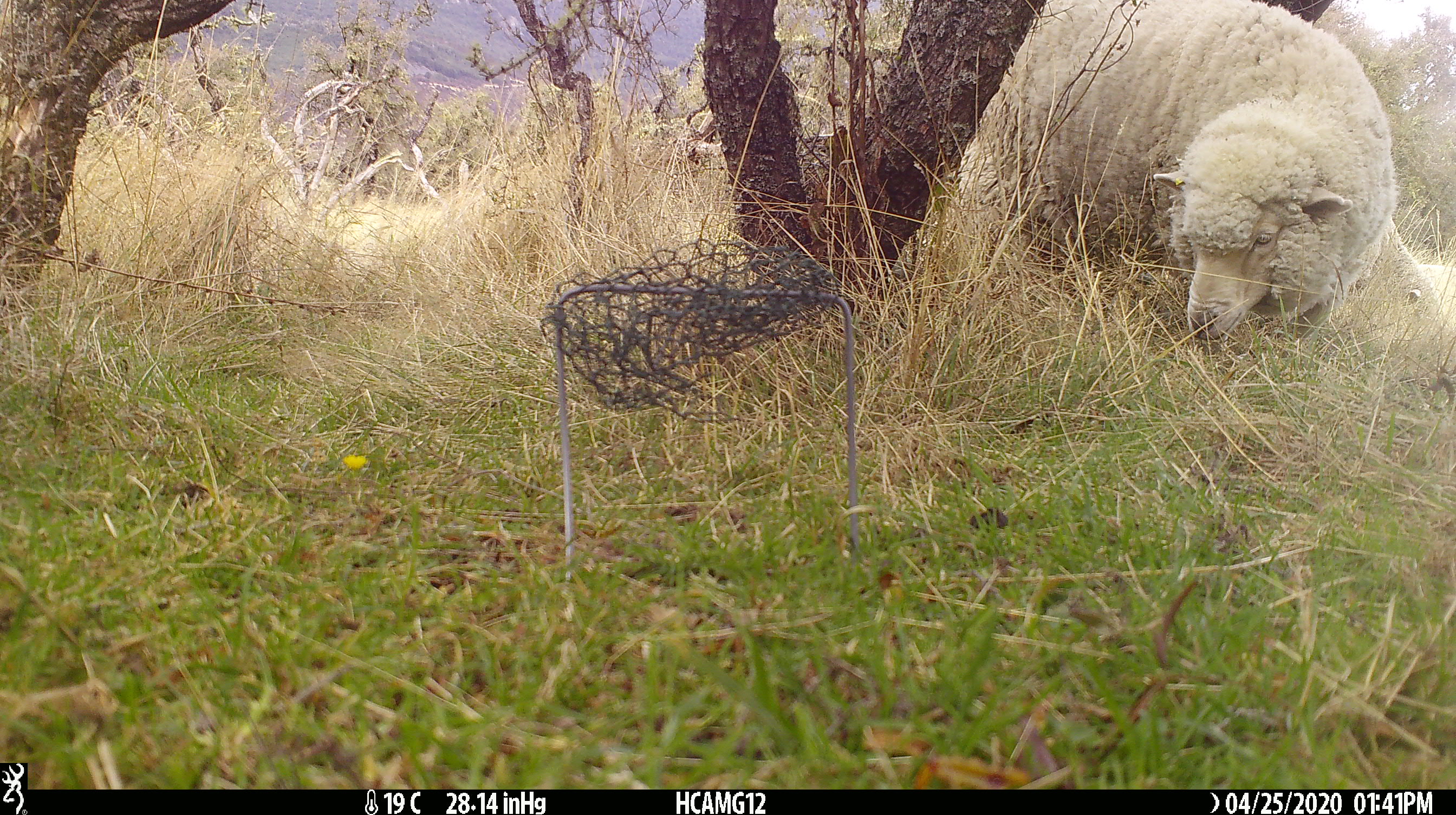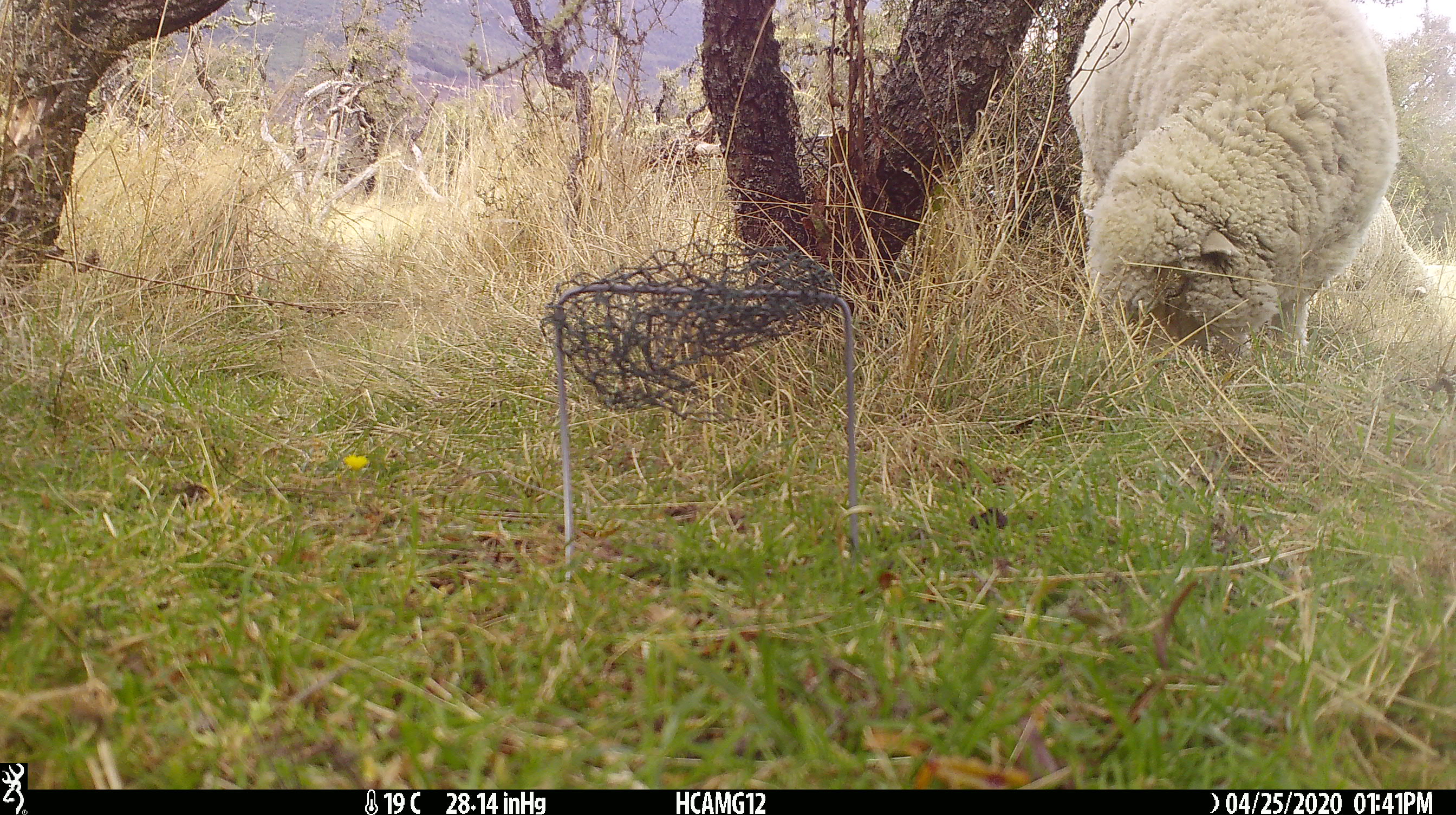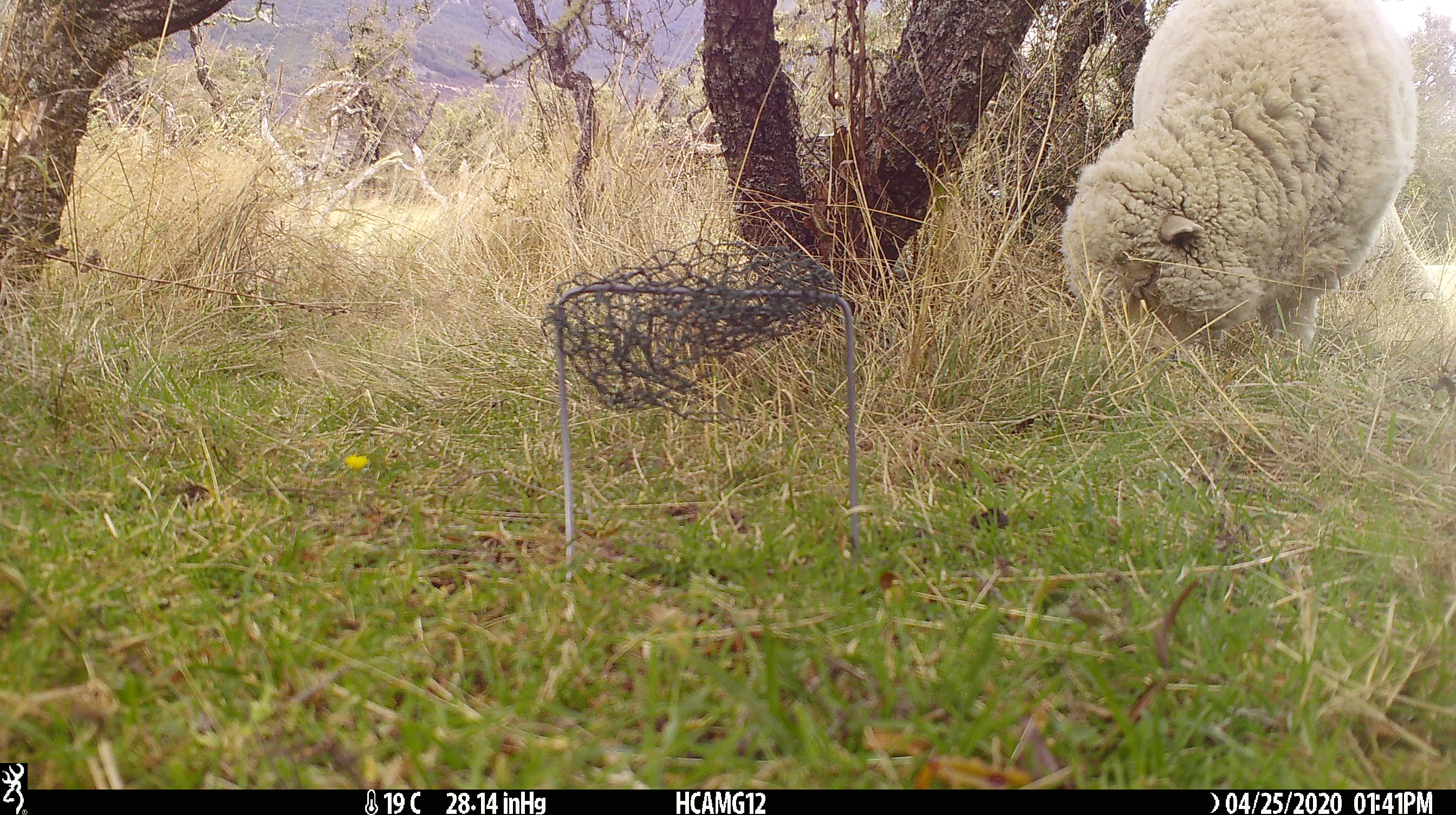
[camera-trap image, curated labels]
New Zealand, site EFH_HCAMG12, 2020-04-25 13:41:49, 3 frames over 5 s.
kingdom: Animalia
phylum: Chordata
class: Mammalia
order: Artiodactyla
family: Bovidae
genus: Ovis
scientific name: Ovis aries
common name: domestic sheep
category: sheep